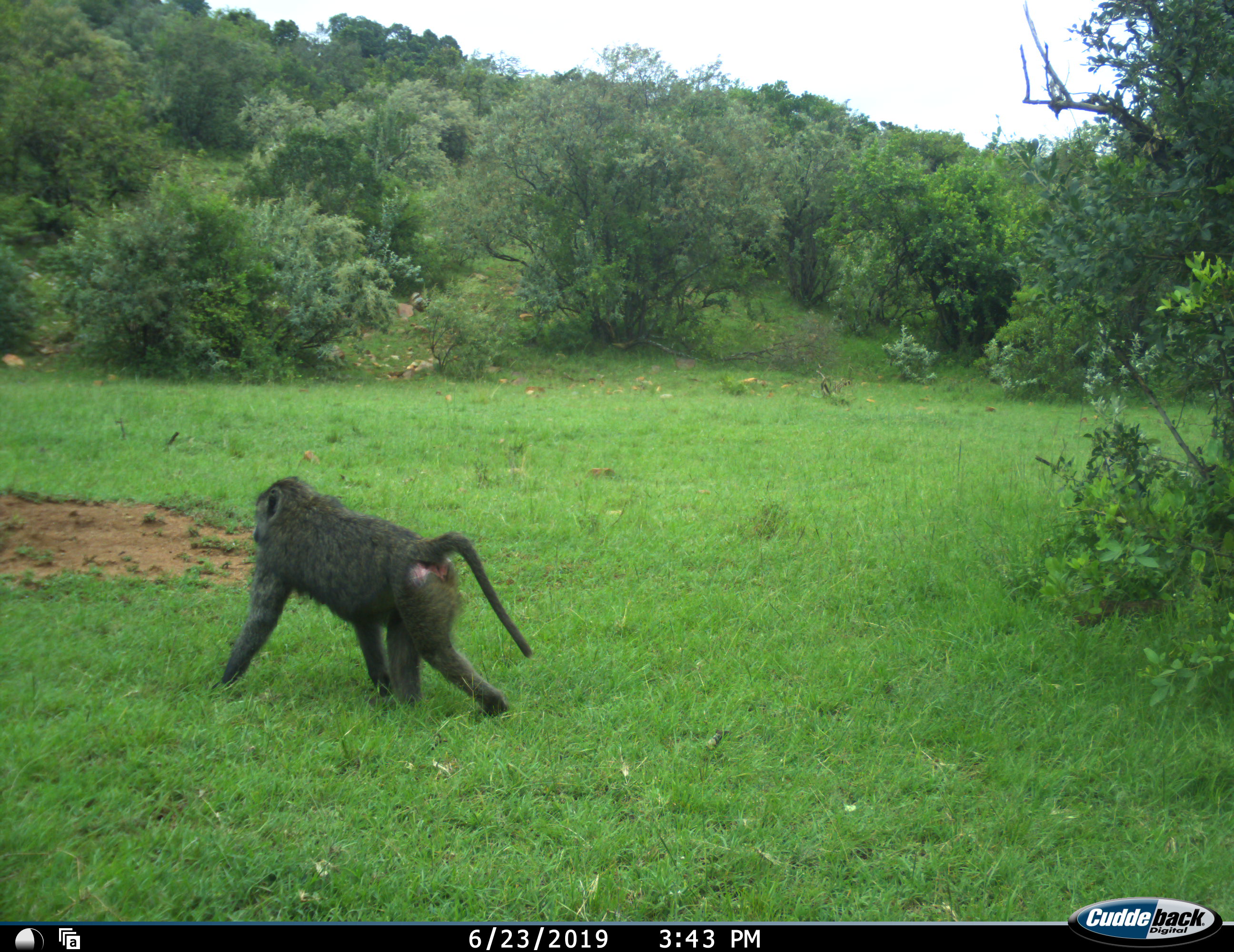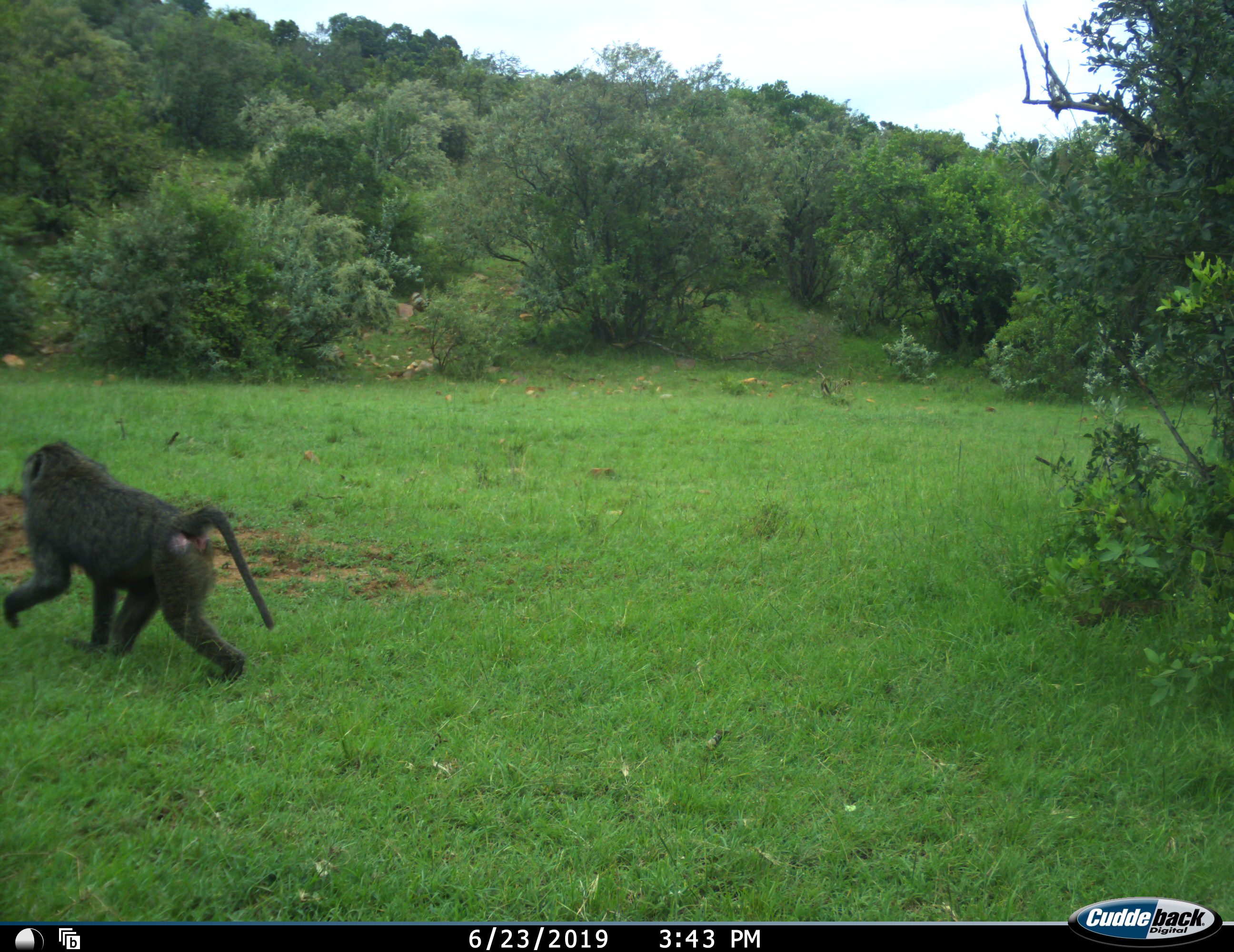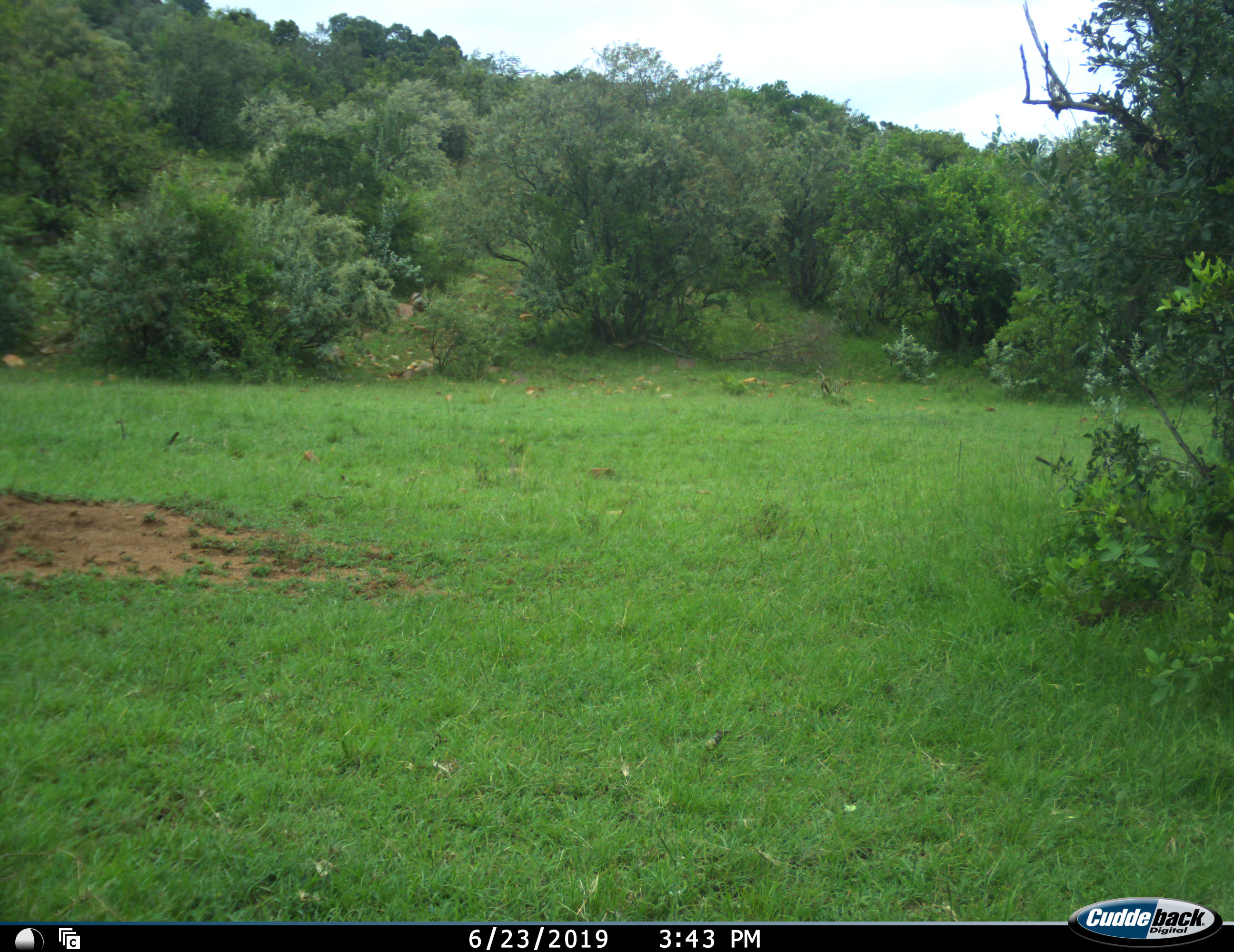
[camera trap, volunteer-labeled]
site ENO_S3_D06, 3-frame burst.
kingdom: Animalia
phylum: Chordata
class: Mammalia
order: Primates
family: Cercopithecidae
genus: Papio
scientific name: Papio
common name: baboon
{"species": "baboon (Papio)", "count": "1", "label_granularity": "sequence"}